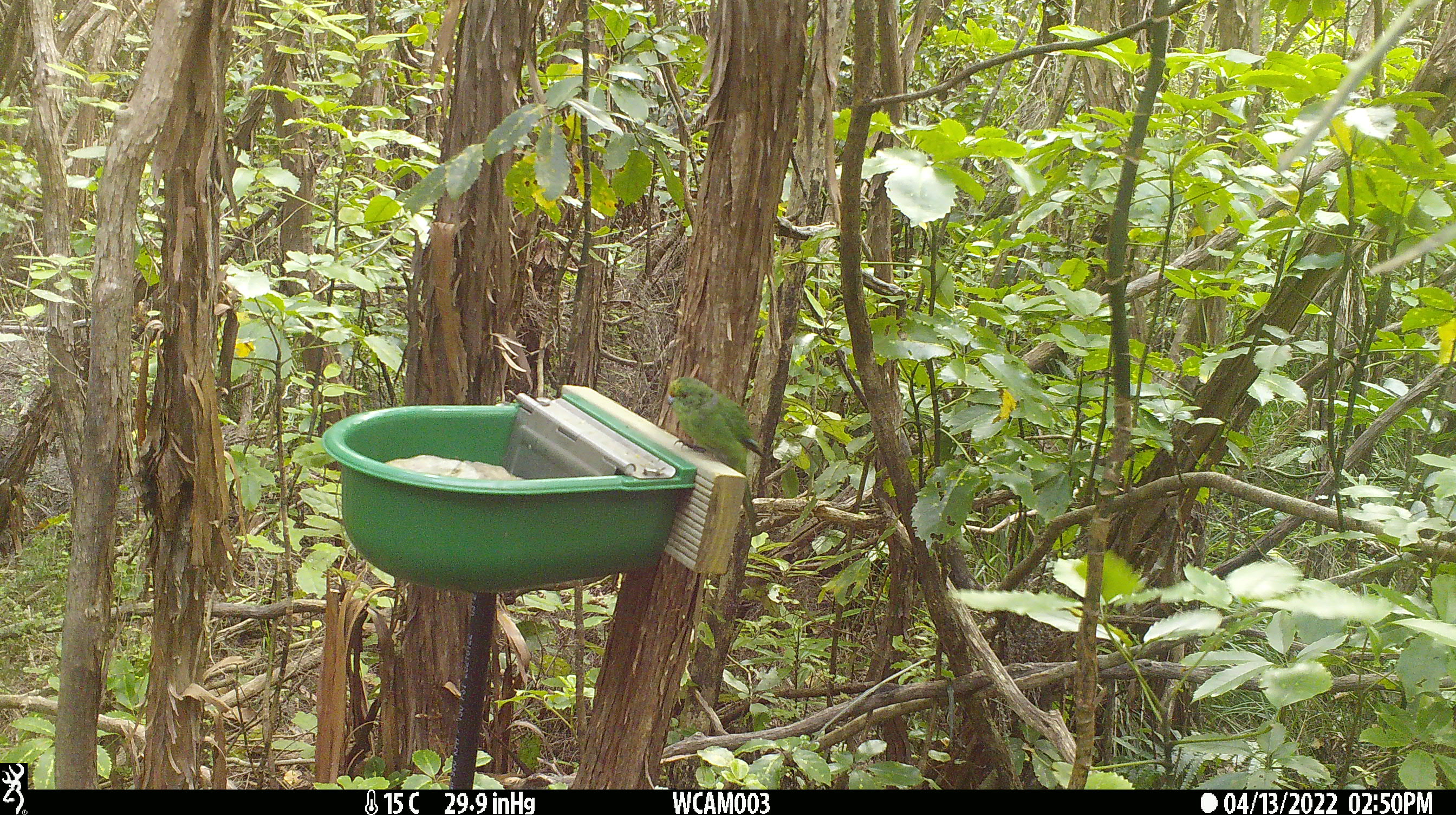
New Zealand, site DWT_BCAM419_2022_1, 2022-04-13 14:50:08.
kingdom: Animalia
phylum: Chordata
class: Aves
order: Psittaciformes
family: Psittaculidae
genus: Cyanoramphus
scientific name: Cyanoramphus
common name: parakeet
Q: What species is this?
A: Parakeet (Cyanoramphus).